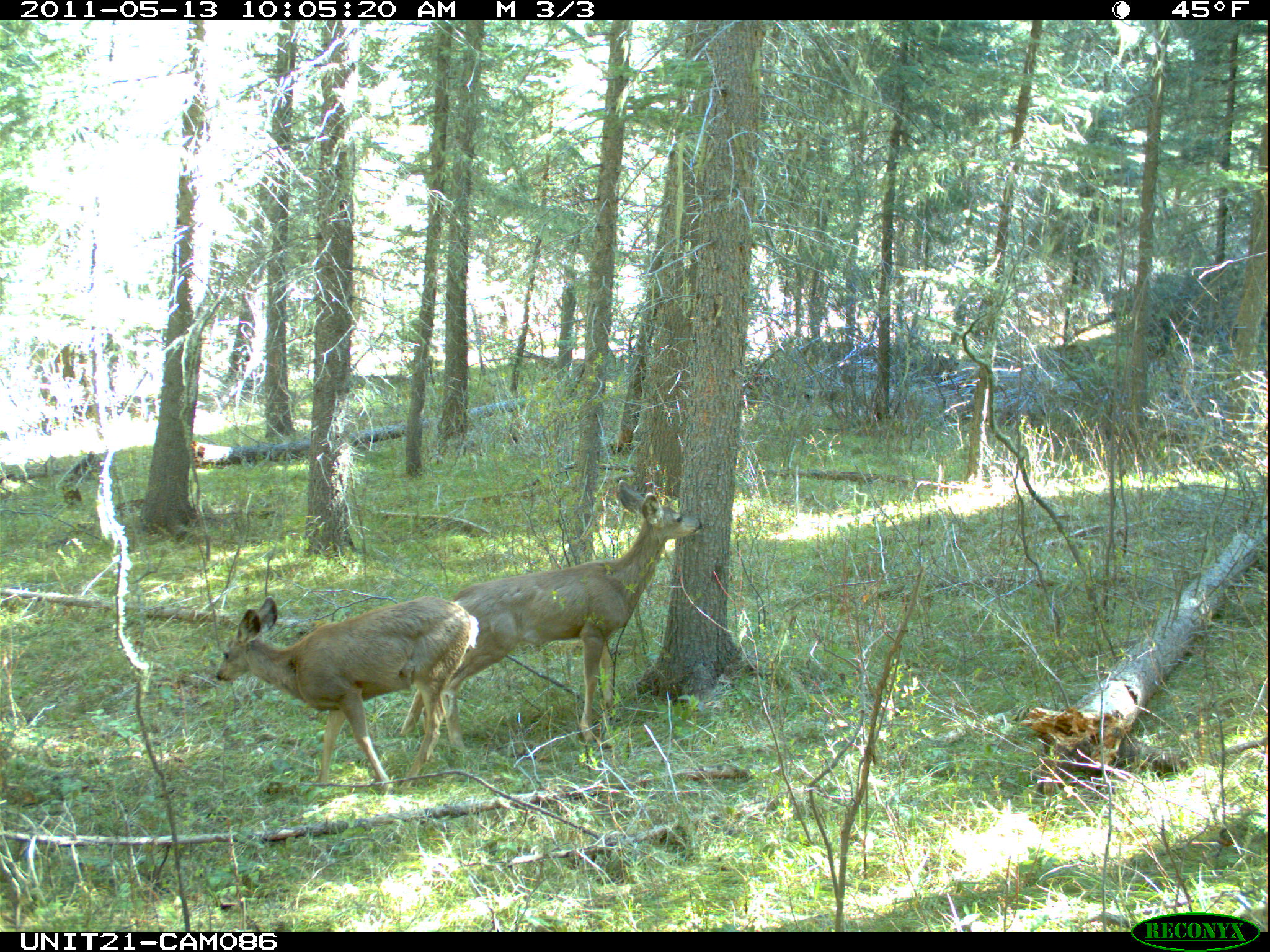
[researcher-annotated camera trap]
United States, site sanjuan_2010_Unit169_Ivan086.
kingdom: Animalia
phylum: Chordata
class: Mammalia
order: Artiodactyla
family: Cervidae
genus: Odocoileus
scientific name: Odocoileus hemionus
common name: mule deer